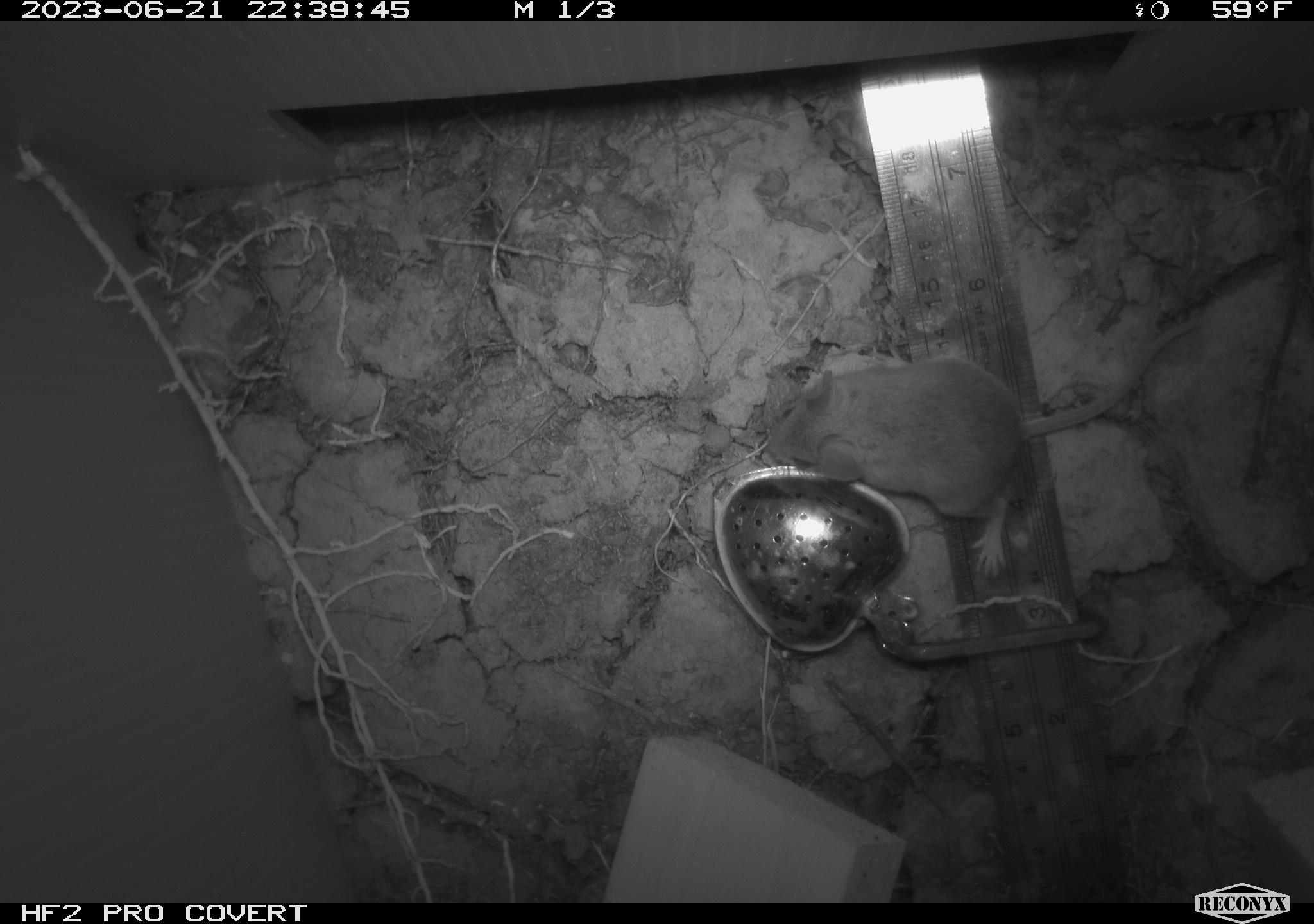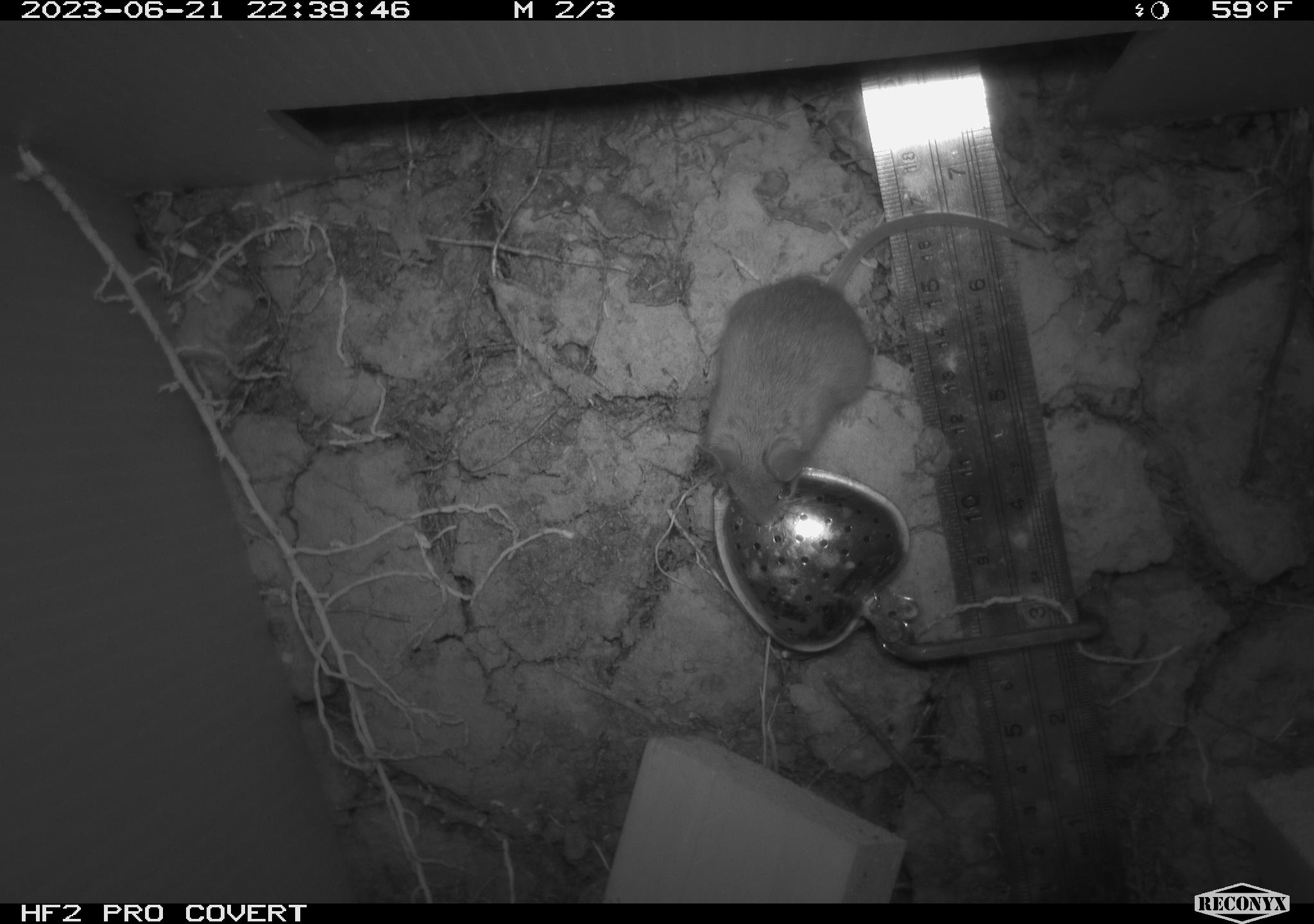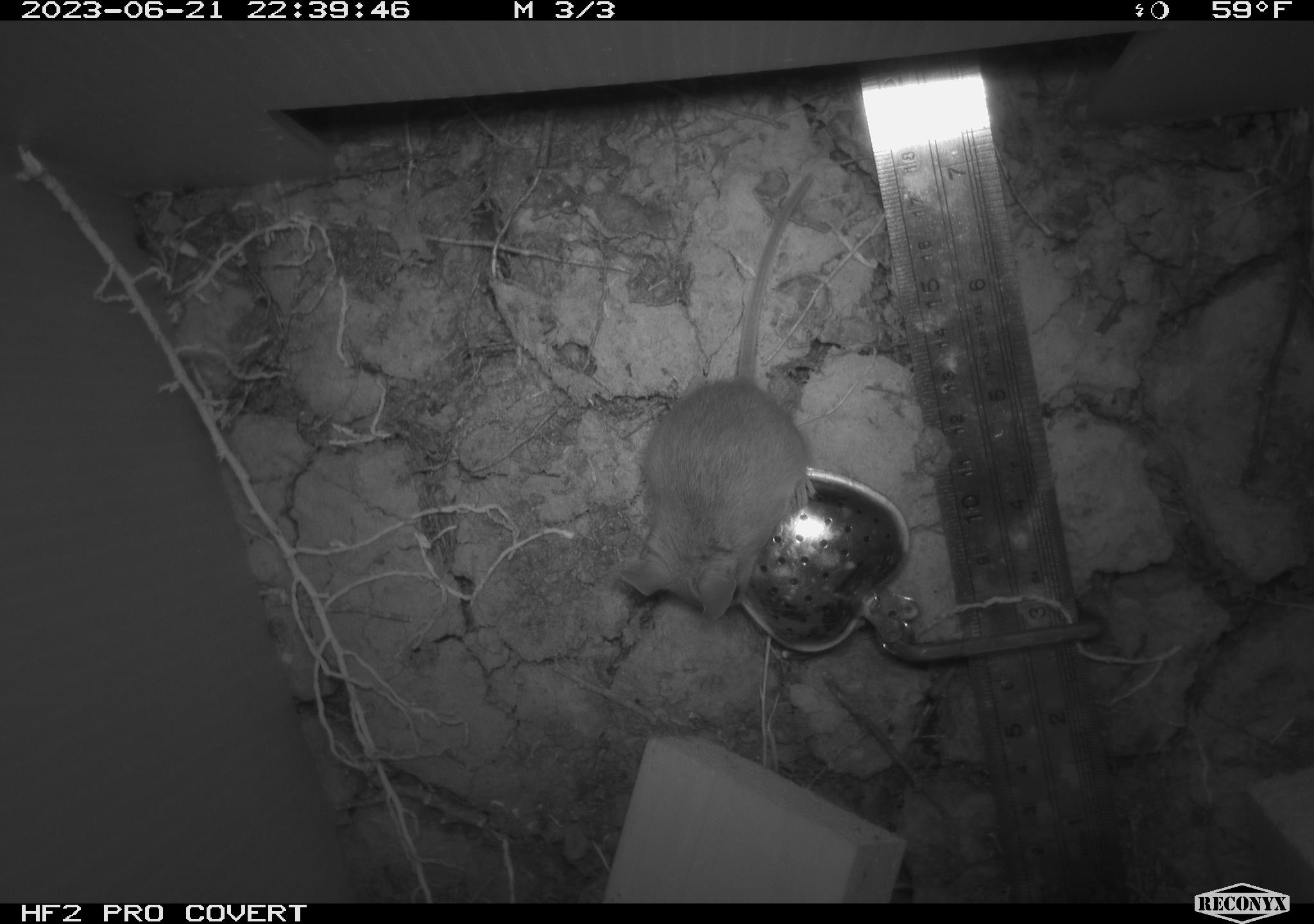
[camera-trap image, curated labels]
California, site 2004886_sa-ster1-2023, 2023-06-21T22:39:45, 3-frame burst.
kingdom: Animalia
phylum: Chordata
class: Mammalia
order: Rodentia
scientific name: Rodentia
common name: mouse species